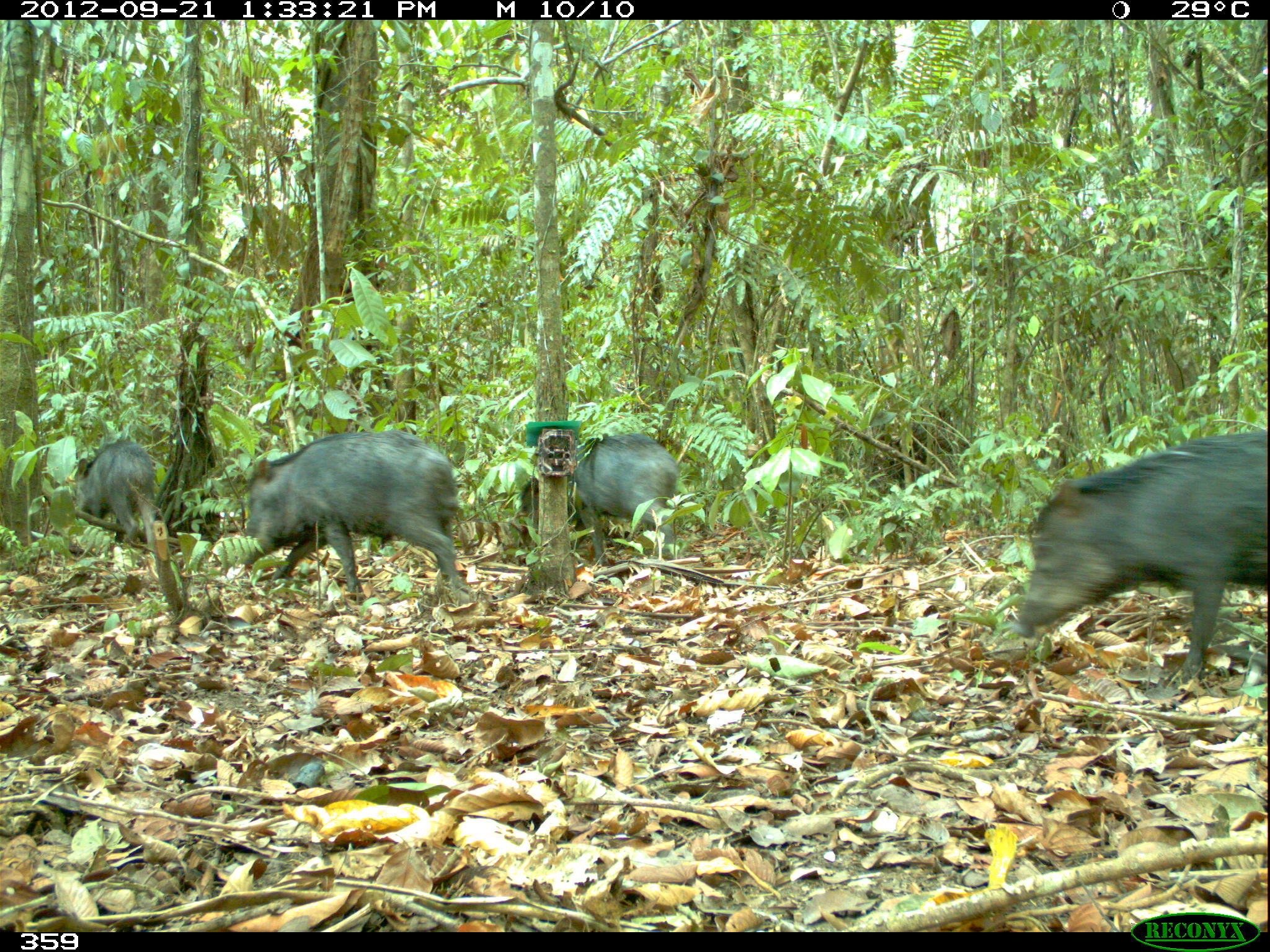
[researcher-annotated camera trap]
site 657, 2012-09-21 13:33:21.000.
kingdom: Animalia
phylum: Chordata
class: Mammalia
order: Artiodactyla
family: Tayassuidae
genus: Tayassu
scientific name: Tayassu pecari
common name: white-lipped peccary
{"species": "Tayassu pecari (white-lipped peccary)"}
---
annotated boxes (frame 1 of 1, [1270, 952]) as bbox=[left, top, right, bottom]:
tayassu pecari: bbox=[1010, 430, 1270, 683]; bbox=[238, 426, 463, 595]; bbox=[514, 432, 680, 564]; bbox=[72, 434, 156, 547]